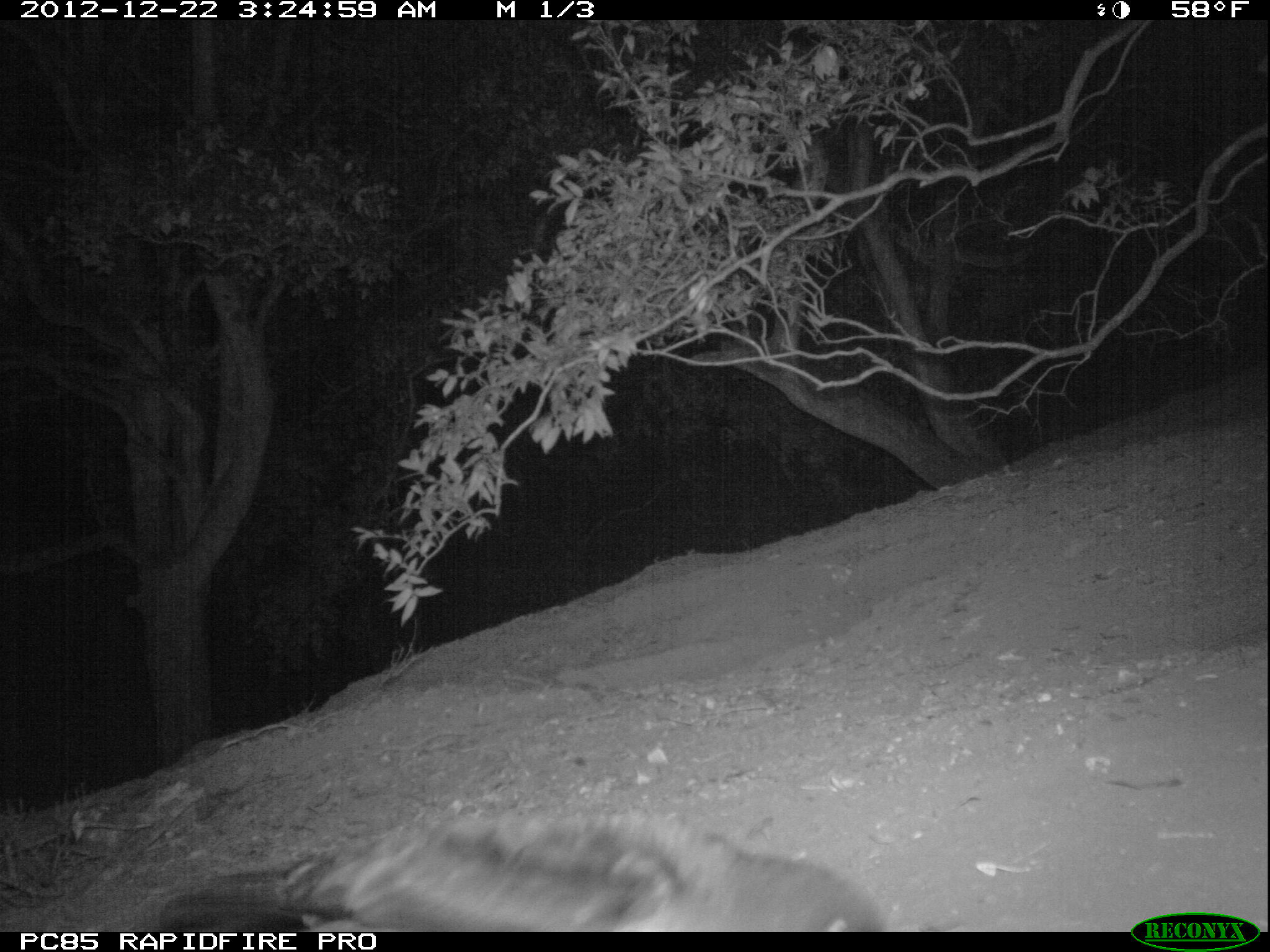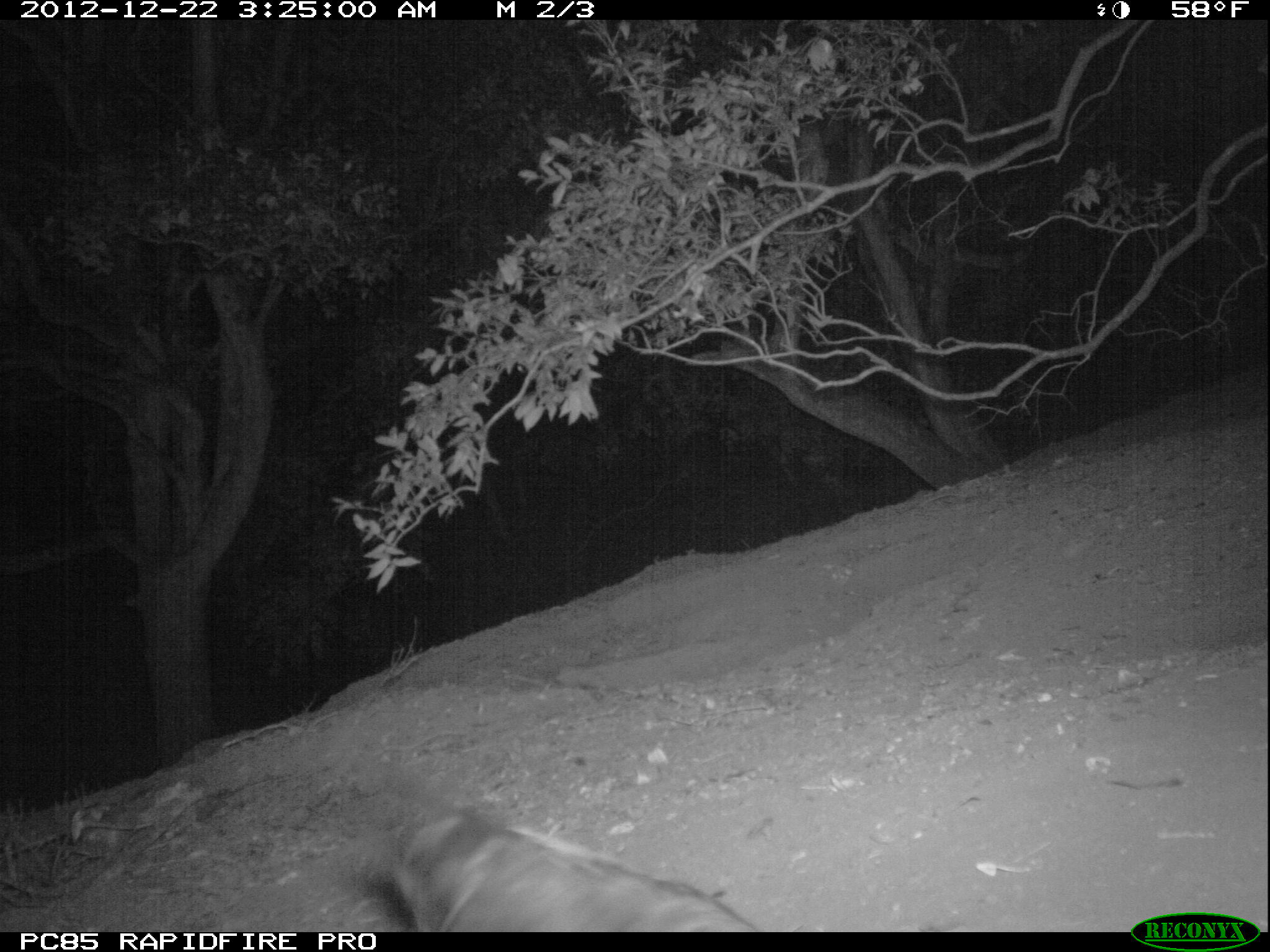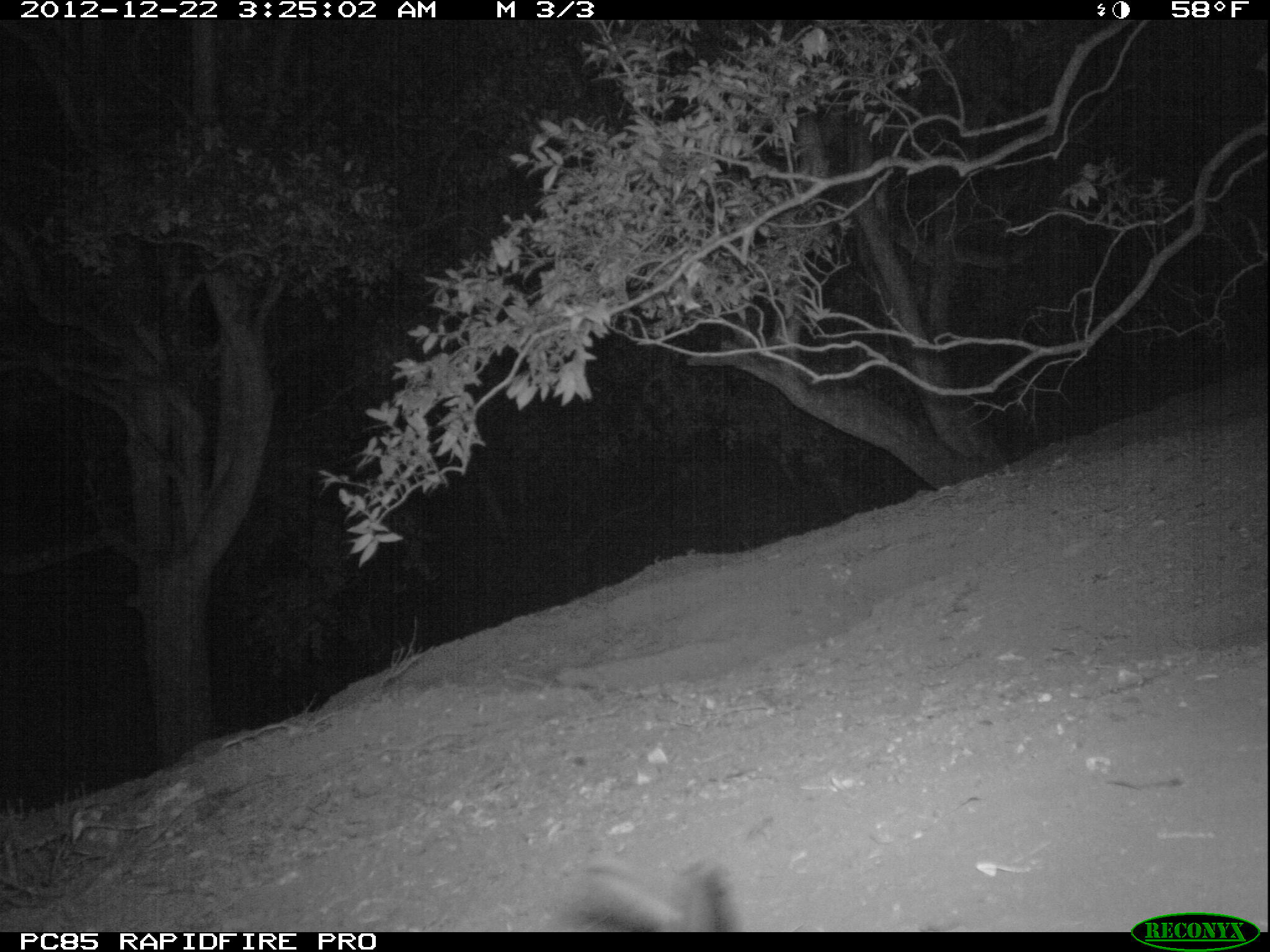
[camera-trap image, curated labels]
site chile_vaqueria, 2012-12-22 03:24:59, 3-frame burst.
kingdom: Animalia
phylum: Chordata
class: Aves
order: Procellariiformes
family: Procellariidae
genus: Calonectris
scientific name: Calonectris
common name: shearwater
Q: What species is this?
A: Shearwater (Calonectris).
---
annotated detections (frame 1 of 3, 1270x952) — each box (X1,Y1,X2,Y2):
shearwater: (172,810,895,932)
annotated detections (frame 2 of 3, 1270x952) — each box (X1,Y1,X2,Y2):
shearwater: (369,804,765,933)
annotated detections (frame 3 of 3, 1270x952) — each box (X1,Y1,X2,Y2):
shearwater: (553,853,747,933)